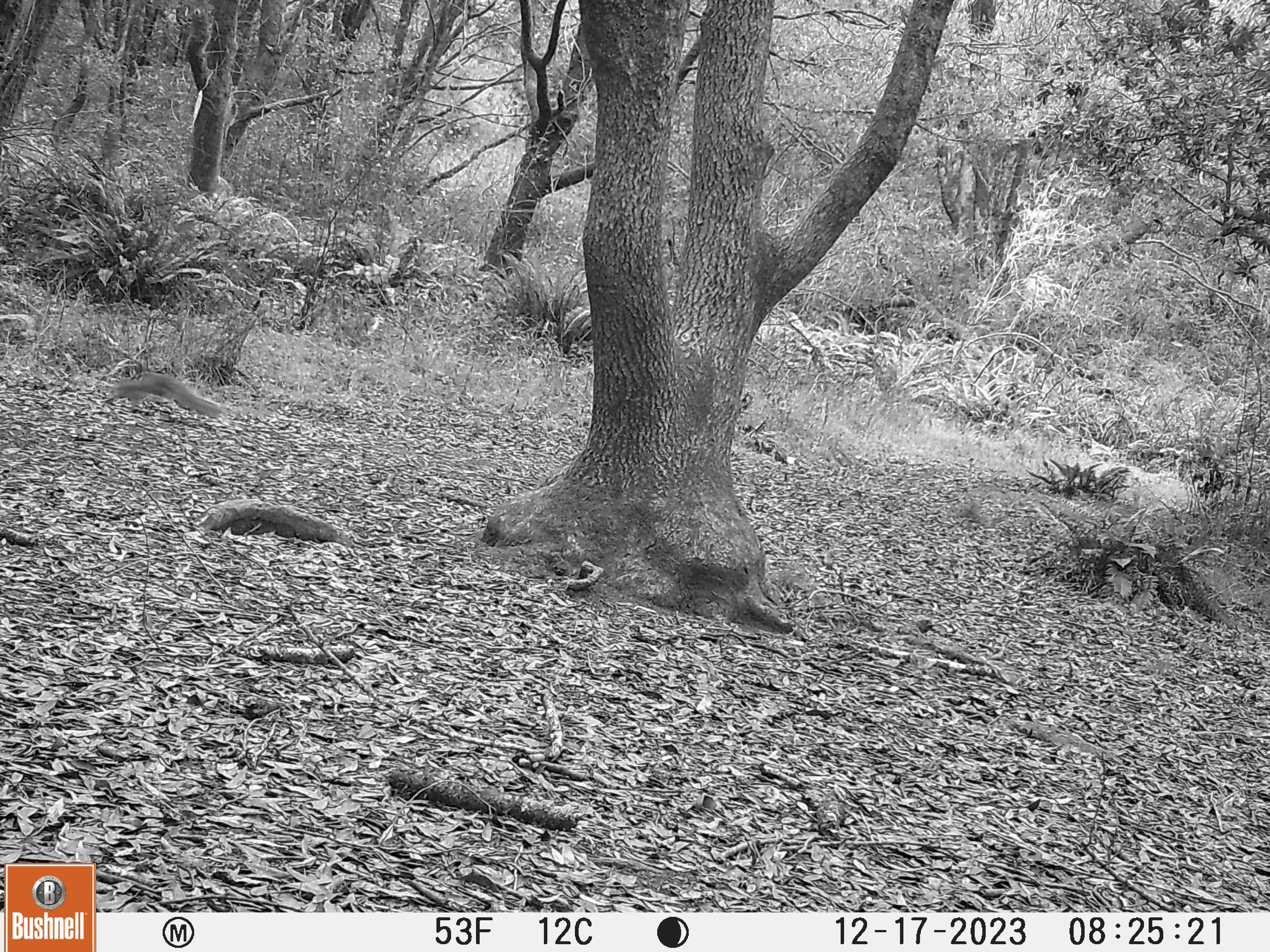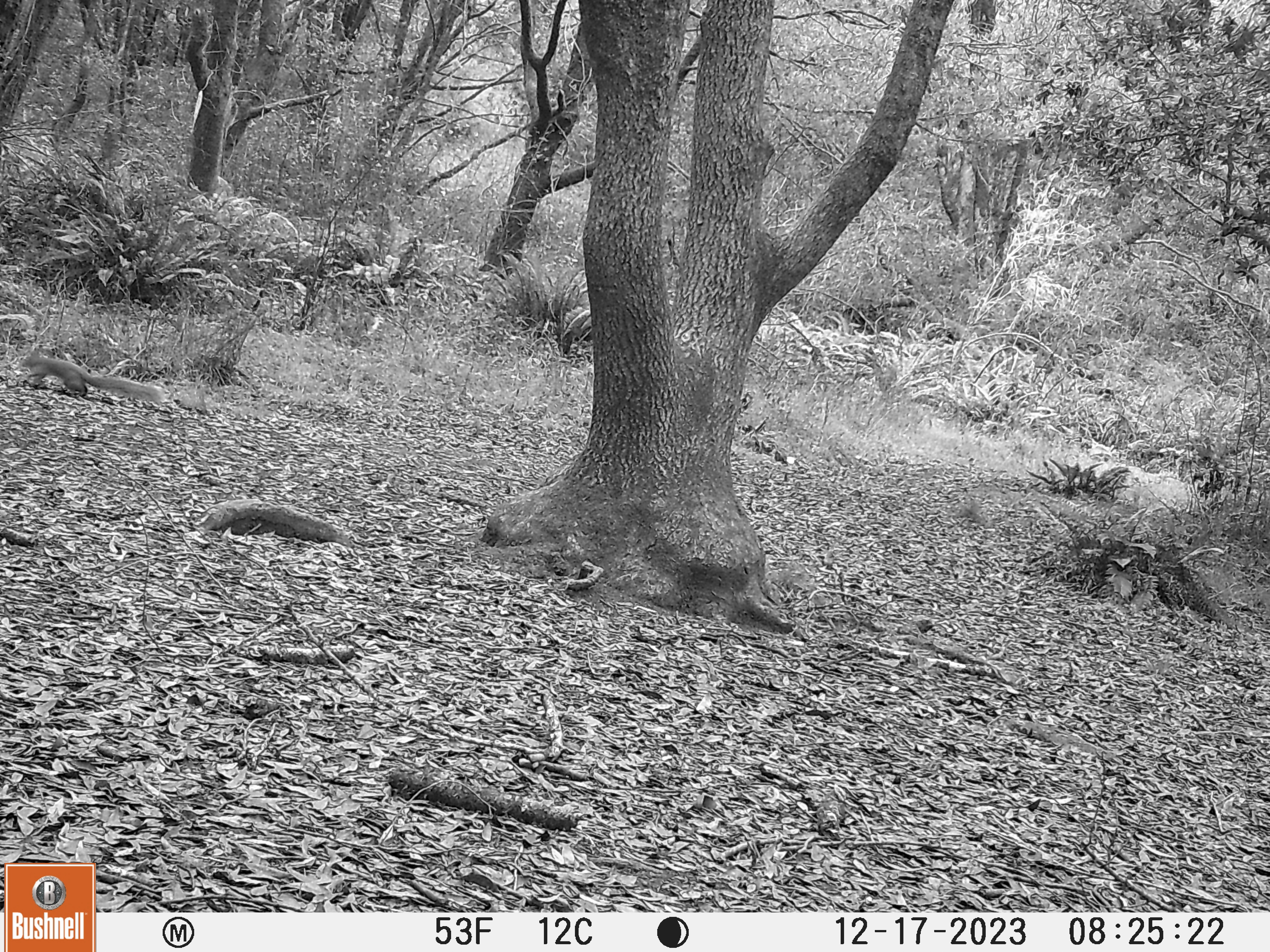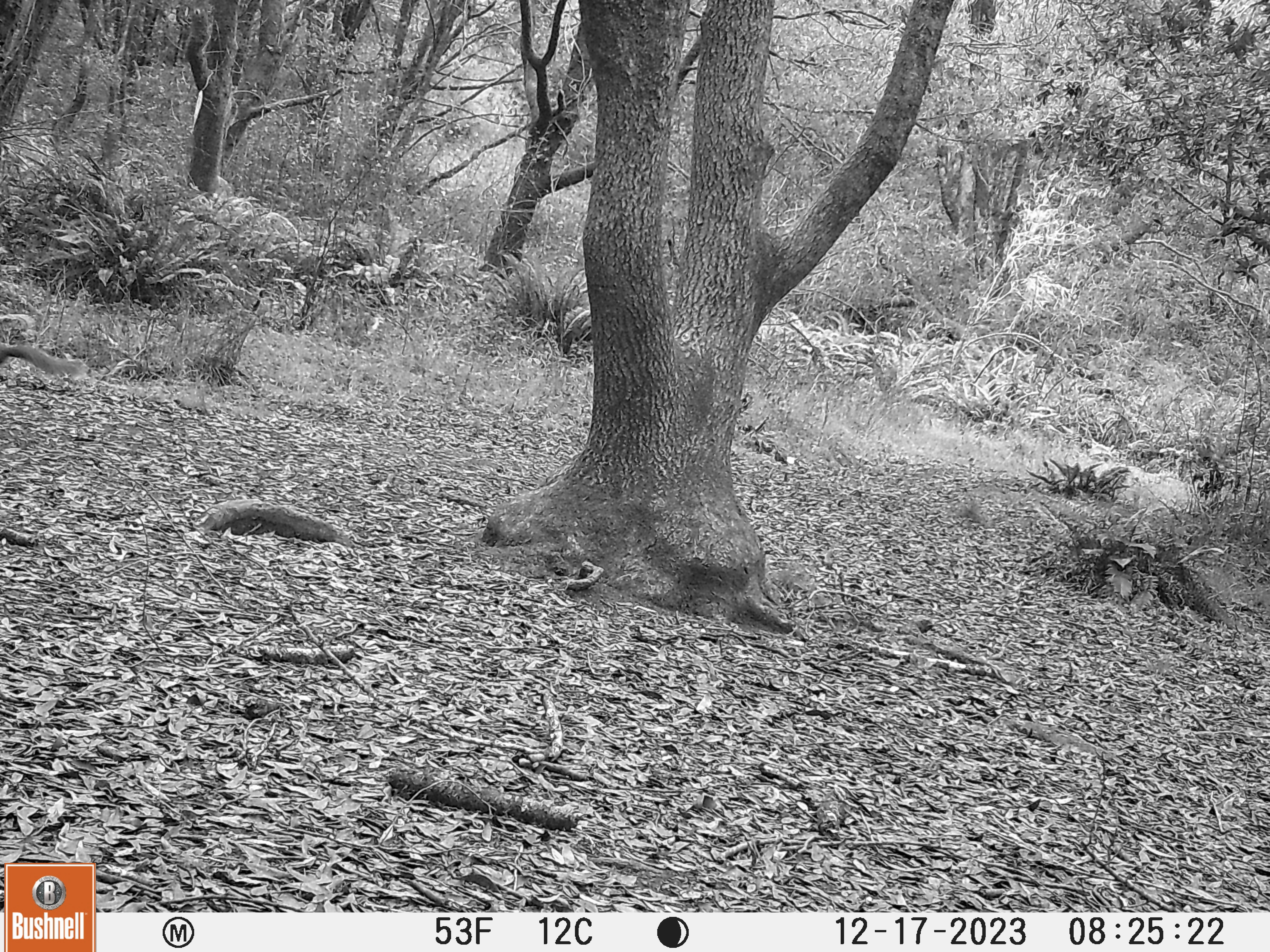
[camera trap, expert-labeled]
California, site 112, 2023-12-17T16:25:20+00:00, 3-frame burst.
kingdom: Animalia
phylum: Chordata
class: Mammalia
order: Rodentia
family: Sciuridae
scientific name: Sciuridae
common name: squirrel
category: unknown squirrel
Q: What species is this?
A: Unknown squirrel (squirrel) (Sciuridae).